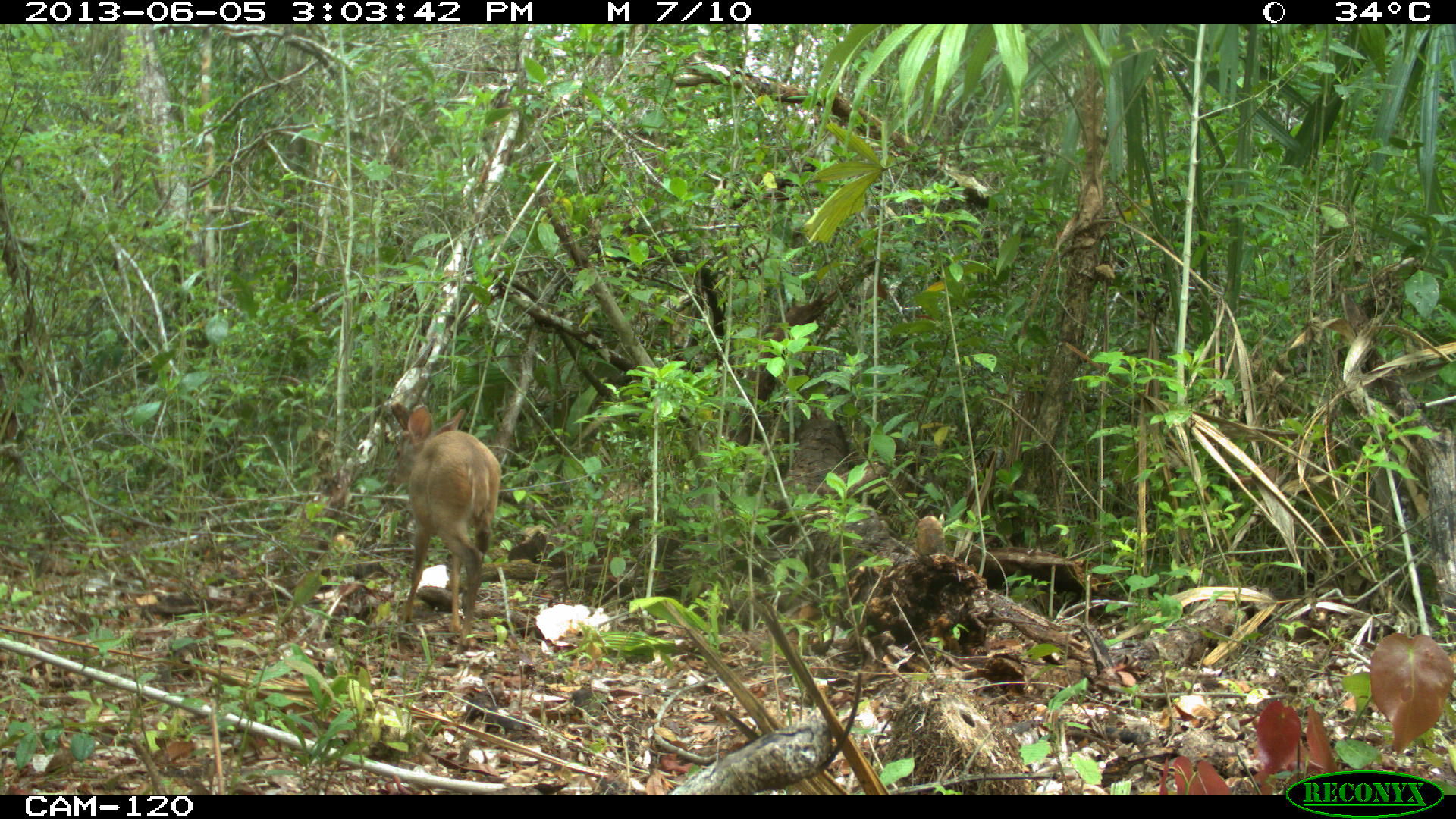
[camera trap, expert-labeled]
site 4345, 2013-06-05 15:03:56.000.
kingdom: Animalia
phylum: Chordata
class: Mammalia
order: Artiodactyla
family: Cervidae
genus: Odocoileus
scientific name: Odocoileus pandora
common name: yucatán brown brocket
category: mazama pandora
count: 1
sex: female